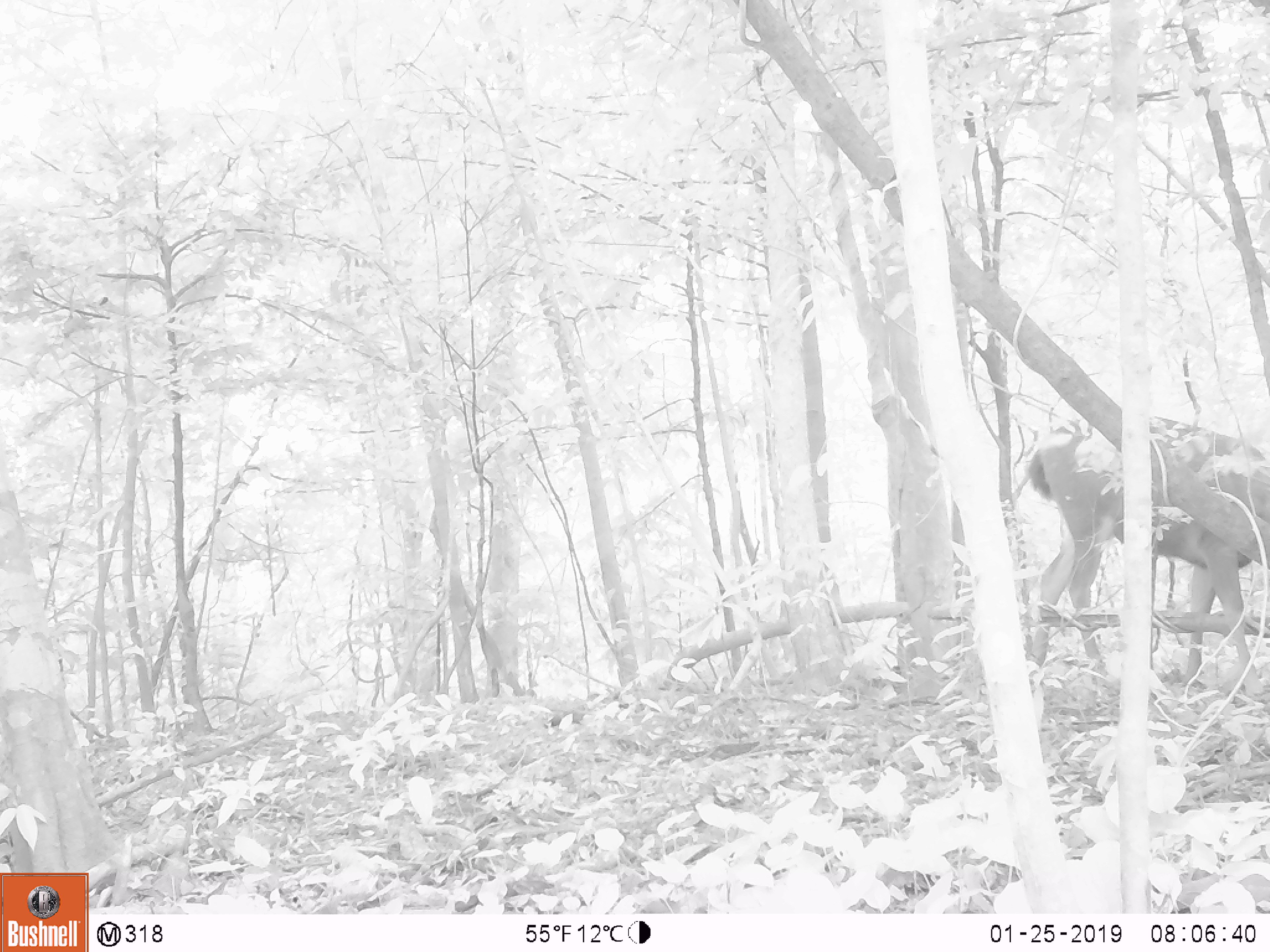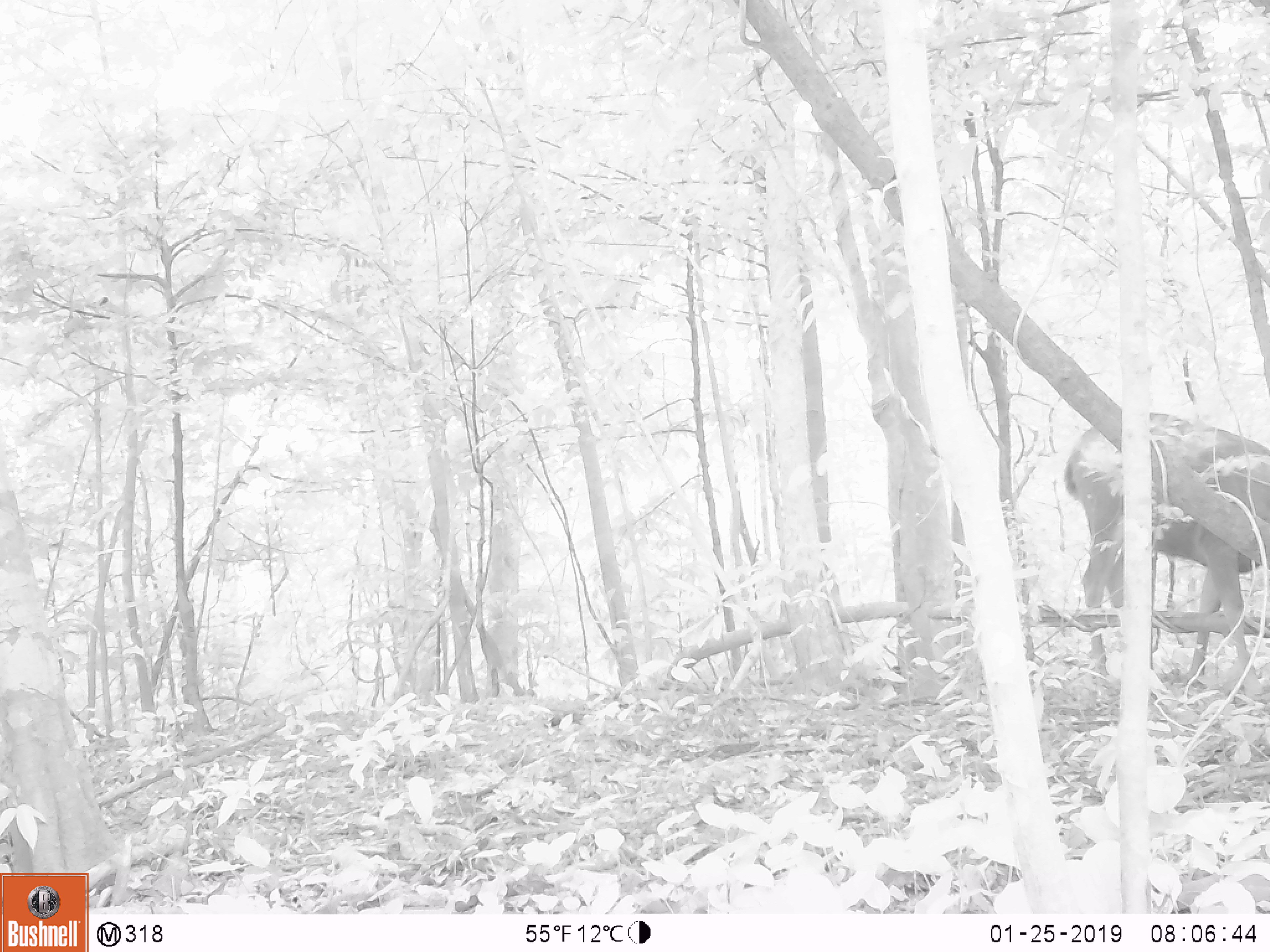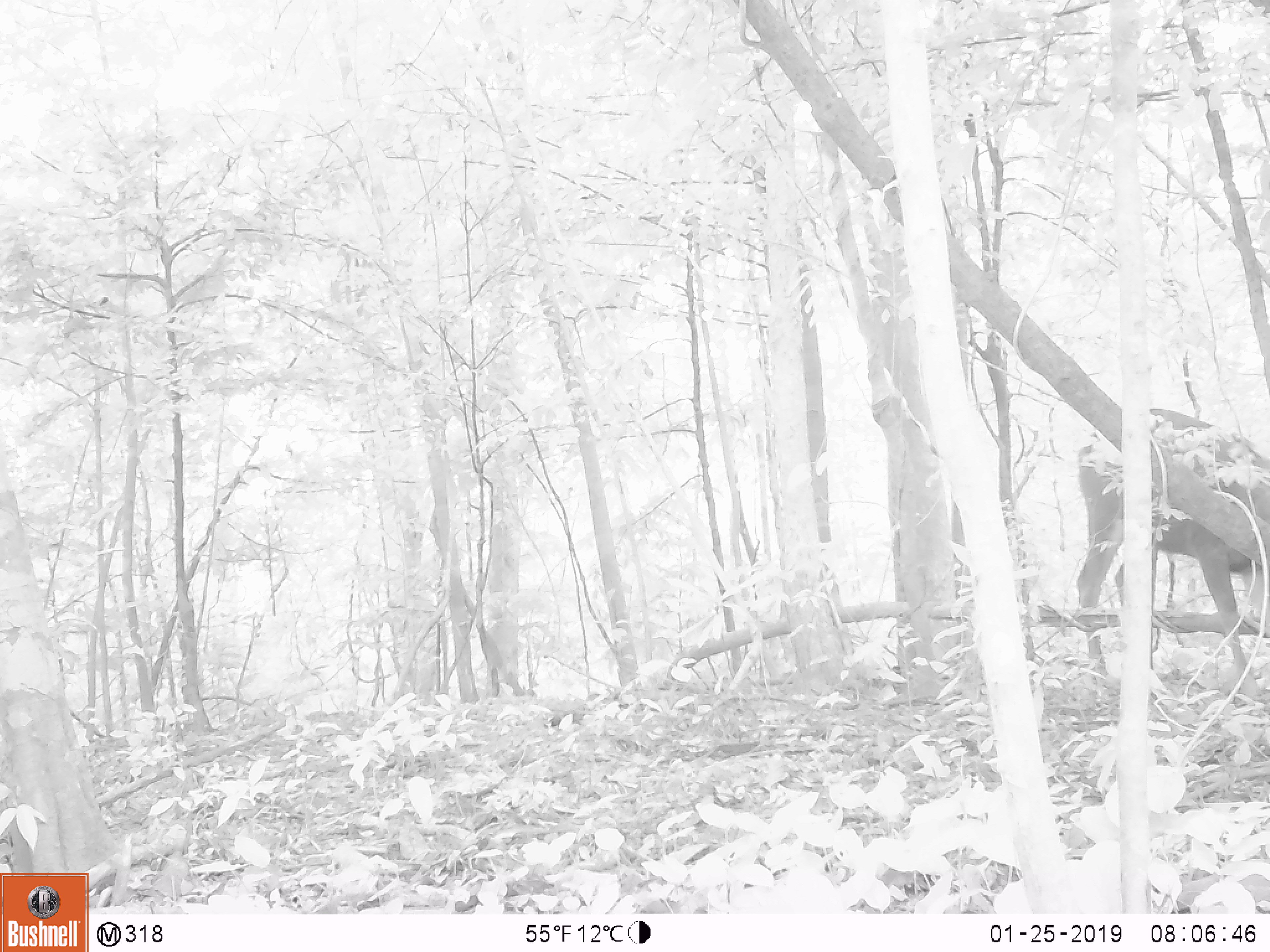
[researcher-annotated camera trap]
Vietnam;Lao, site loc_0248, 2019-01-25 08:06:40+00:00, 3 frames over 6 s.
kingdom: Animalia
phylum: Chordata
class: Mammalia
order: Artiodactyla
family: Cervidae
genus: Rusa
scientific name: Rusa unicolor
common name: sambar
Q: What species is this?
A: Sambar (Rusa unicolor).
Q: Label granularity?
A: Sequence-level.